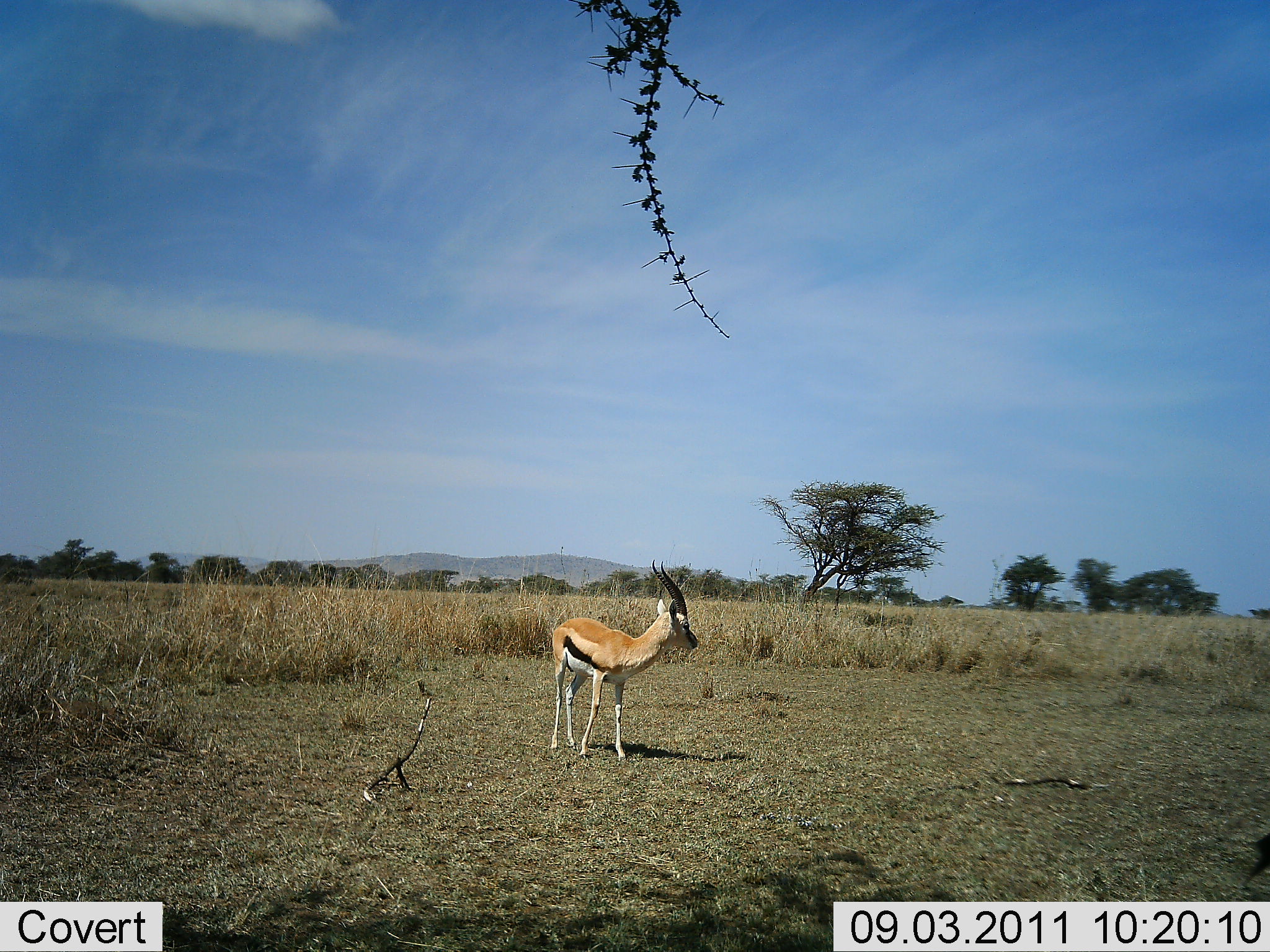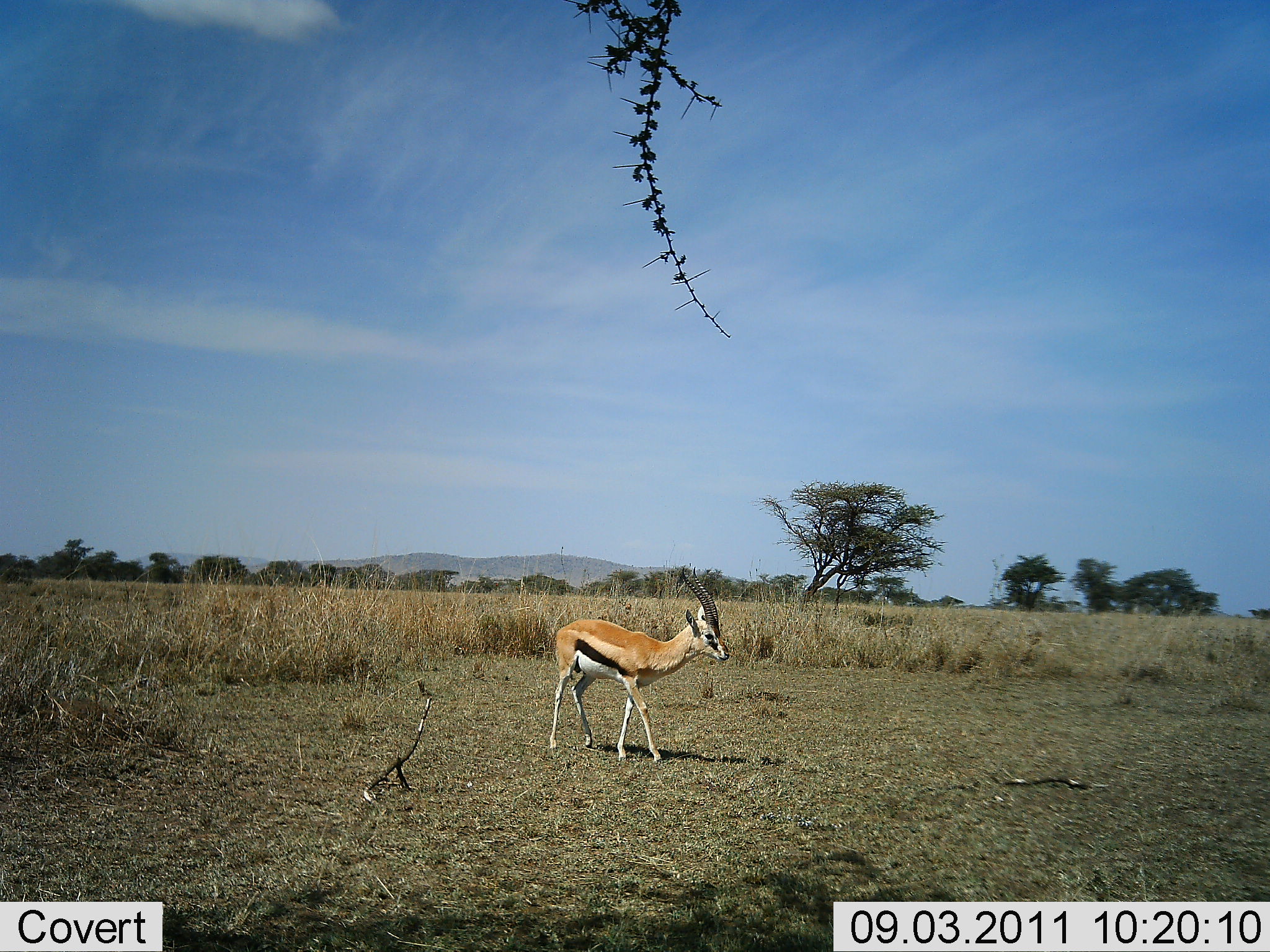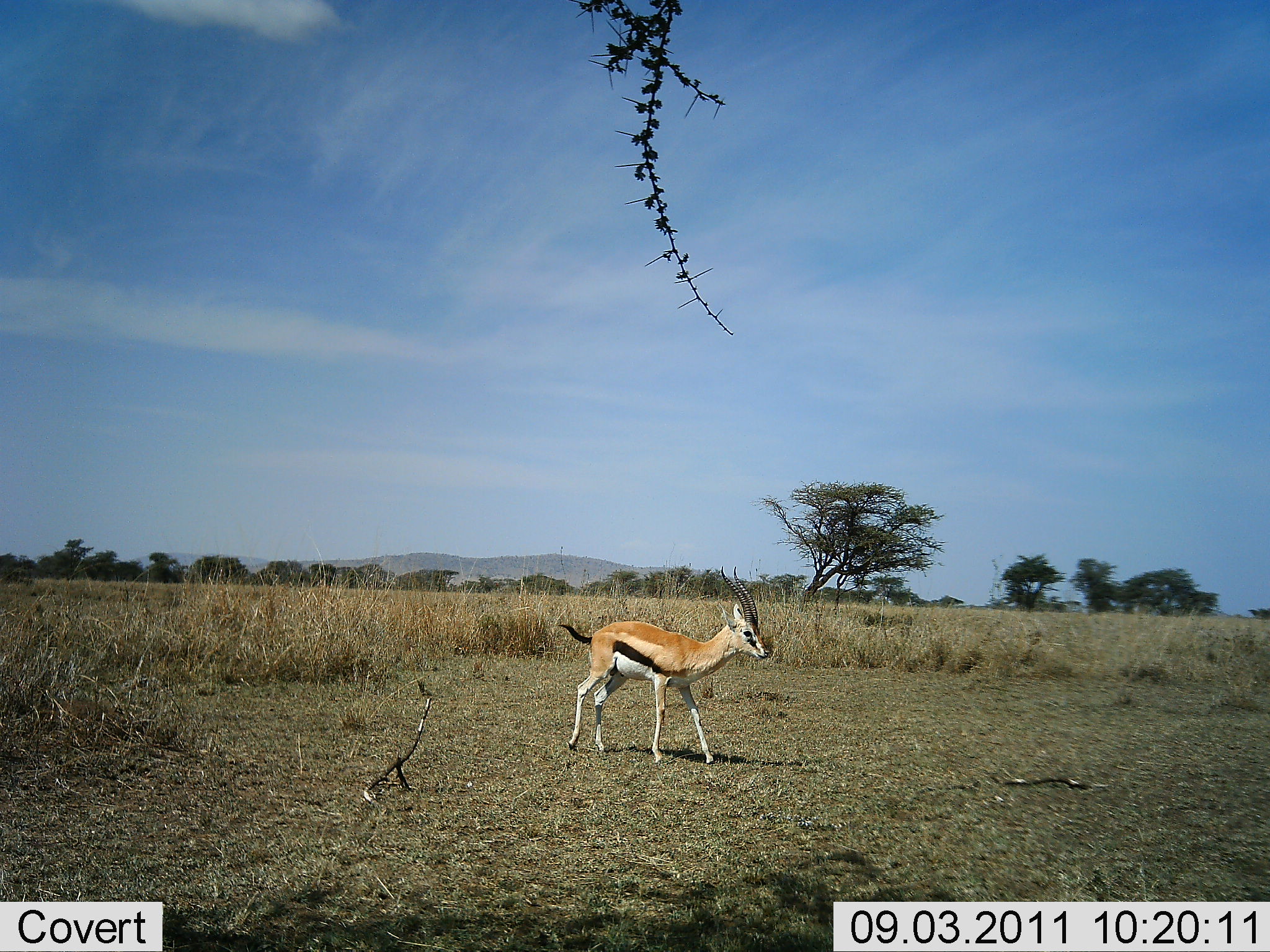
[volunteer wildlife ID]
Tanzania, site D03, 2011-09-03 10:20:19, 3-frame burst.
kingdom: Animalia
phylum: Chordata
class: Mammalia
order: Artiodactyla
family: Bovidae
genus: Eudorcas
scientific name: Eudorcas thomsonii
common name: thomson's gazelle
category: gazellethomsons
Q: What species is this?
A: Gazellethomsons (thomson's gazelle) (Eudorcas thomsonii).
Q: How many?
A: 1.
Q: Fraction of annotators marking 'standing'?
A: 67%.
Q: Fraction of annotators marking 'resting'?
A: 7%.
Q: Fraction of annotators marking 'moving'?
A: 40%.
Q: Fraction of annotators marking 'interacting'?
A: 0%.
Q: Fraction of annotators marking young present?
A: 0%.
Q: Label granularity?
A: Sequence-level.